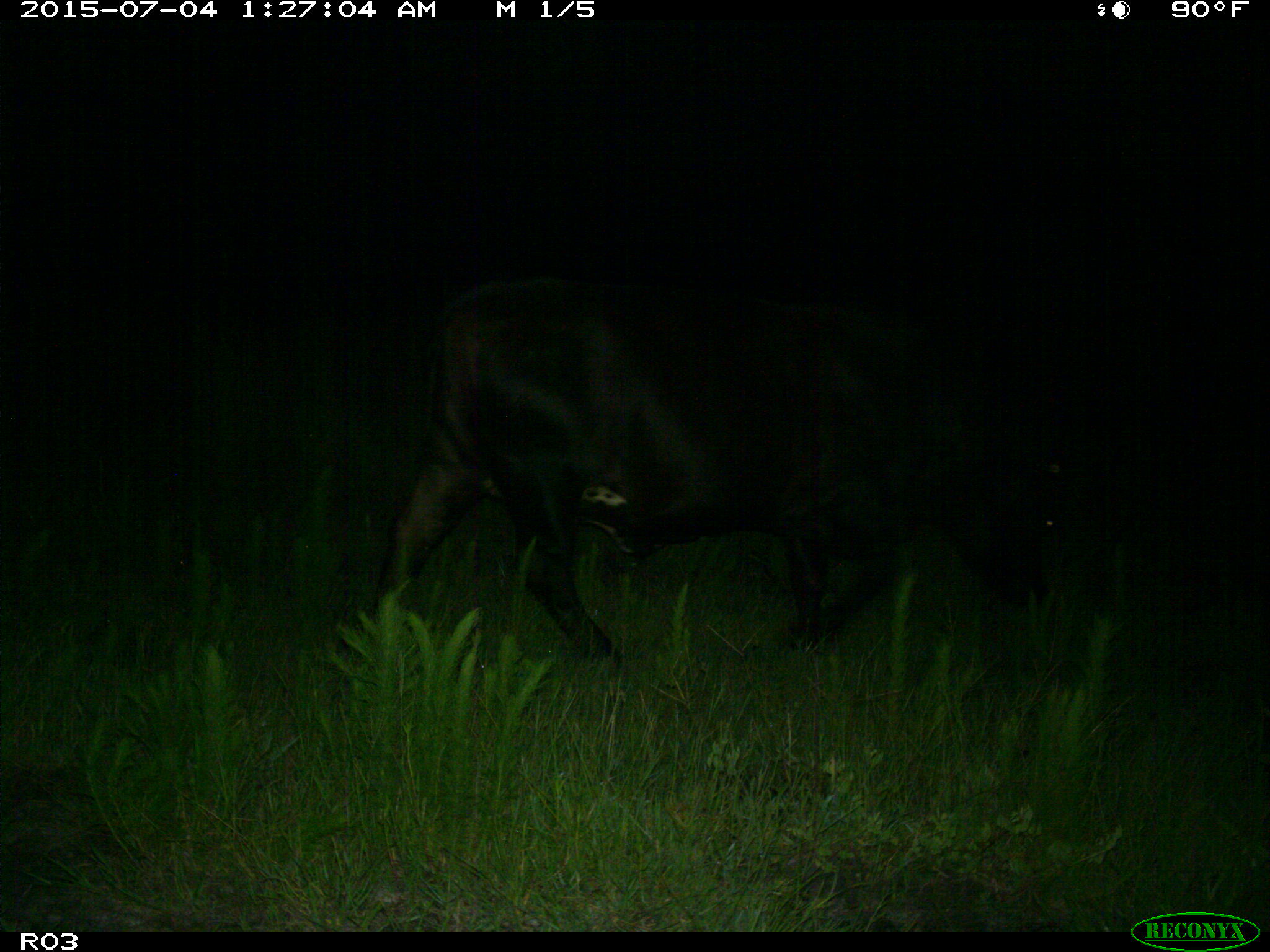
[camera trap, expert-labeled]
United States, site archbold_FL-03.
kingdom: Animalia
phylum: Chordata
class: Mammalia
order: Artiodactyla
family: Bovidae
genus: Bos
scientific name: Bos taurus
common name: domestic cow